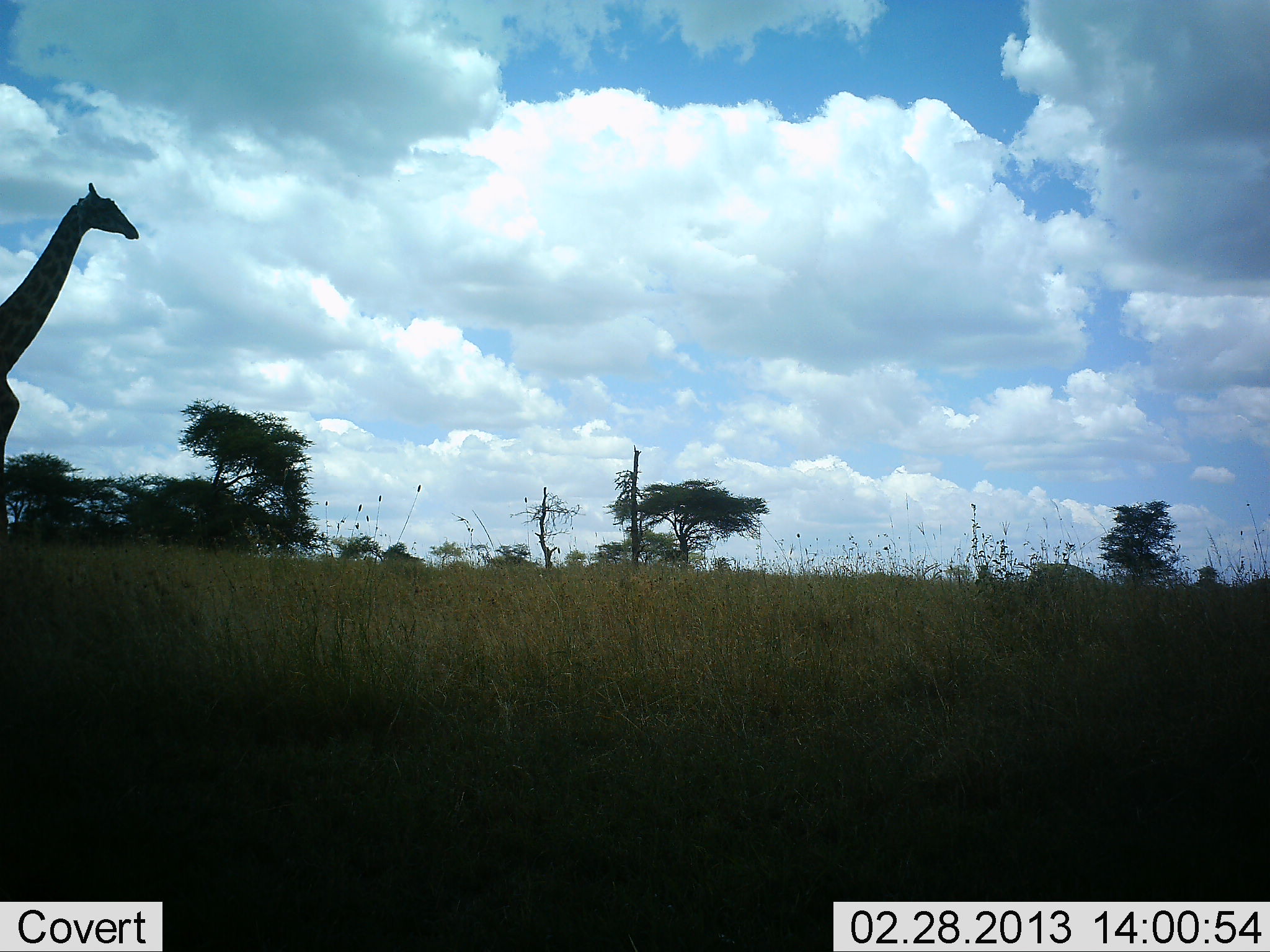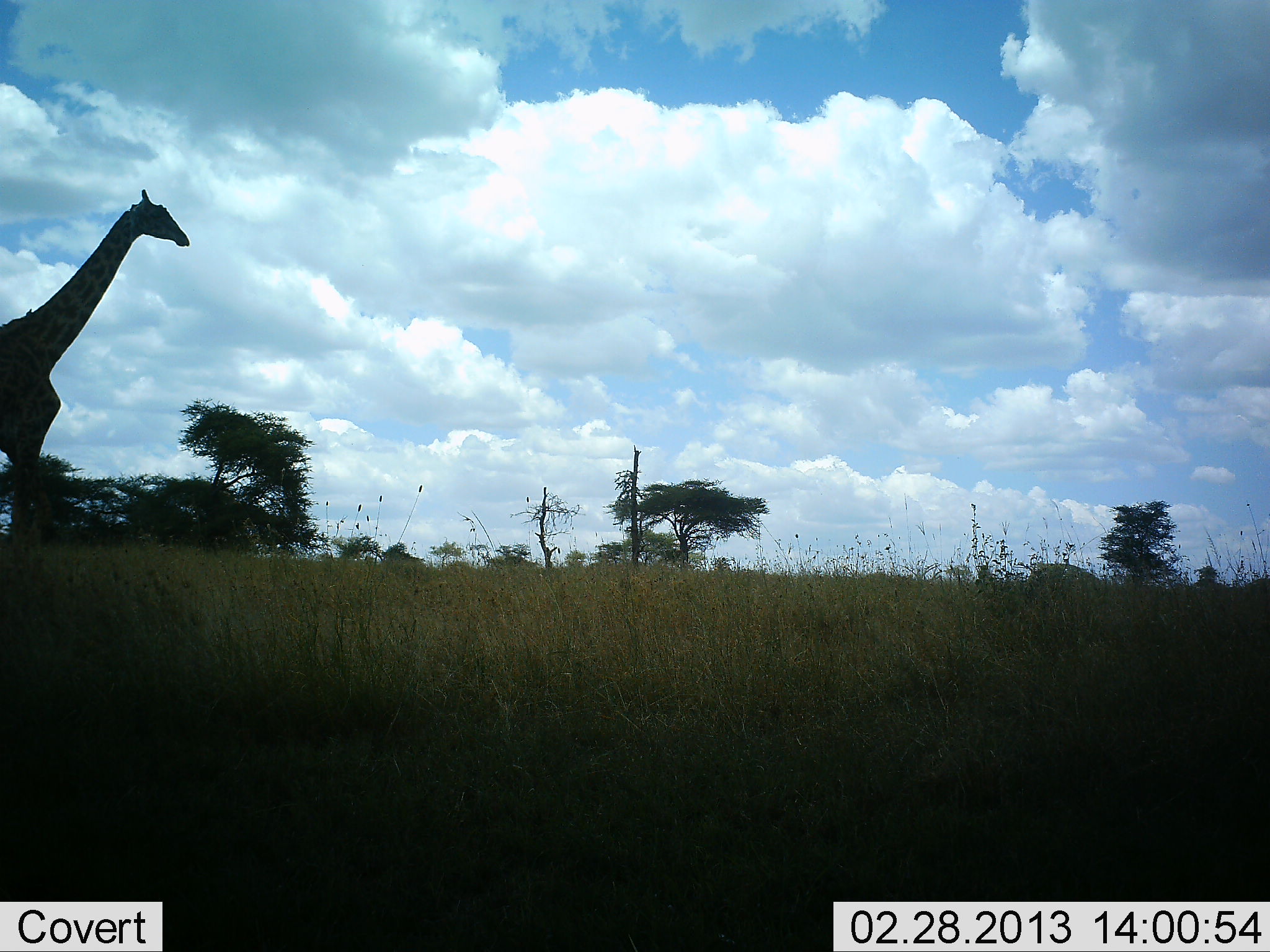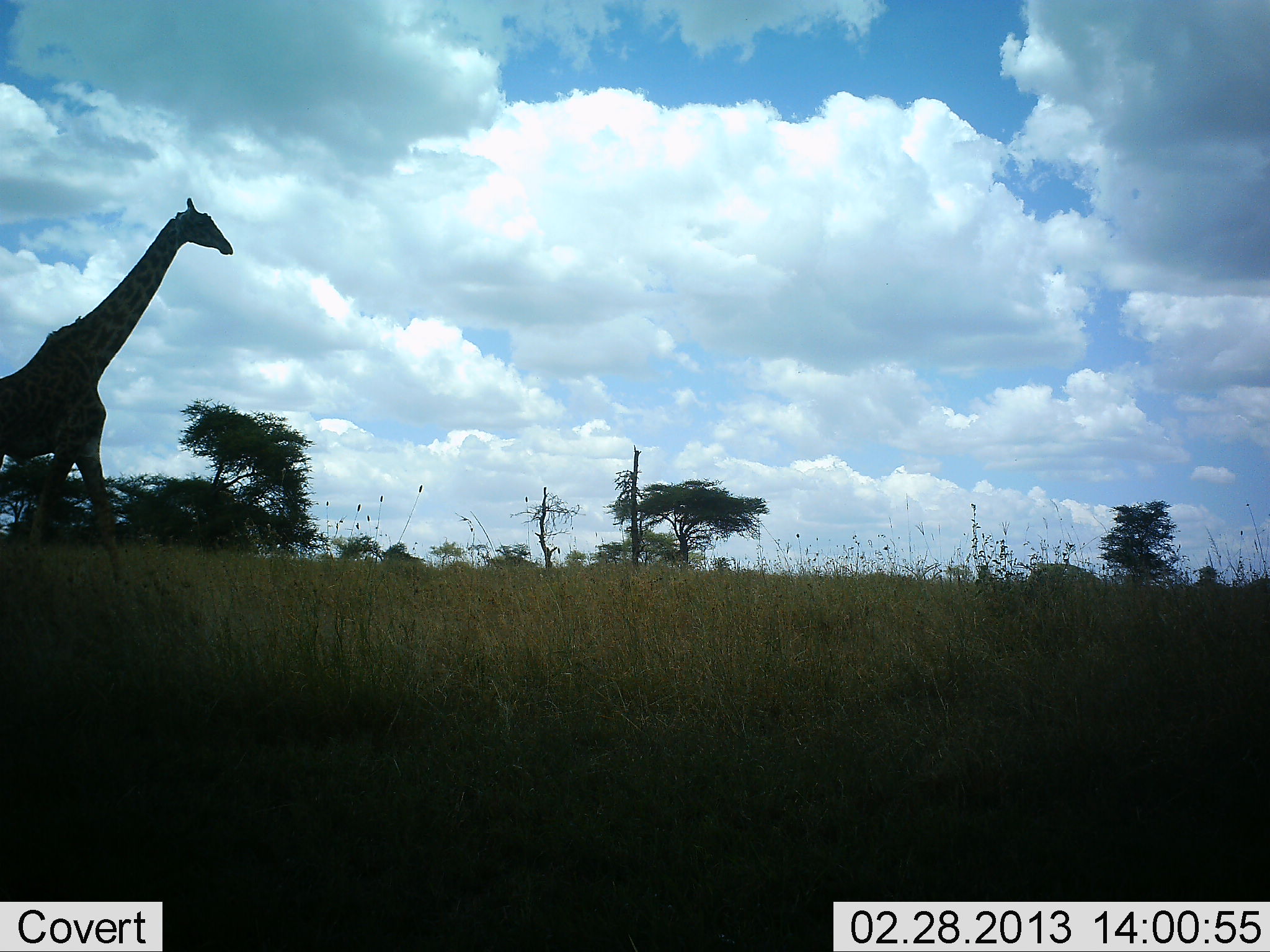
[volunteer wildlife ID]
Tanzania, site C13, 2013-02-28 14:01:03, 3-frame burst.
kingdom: Animalia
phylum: Chordata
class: Mammalia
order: Artiodactyla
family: Giraffidae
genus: Giraffa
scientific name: Giraffa camelopardalis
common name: giraffe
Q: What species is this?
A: Giraffe (Giraffa camelopardalis).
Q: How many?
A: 1.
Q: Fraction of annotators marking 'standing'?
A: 0%.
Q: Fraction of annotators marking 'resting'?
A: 0%.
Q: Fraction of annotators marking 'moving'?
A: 100%.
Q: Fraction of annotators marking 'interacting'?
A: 0%.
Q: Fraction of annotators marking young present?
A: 0%.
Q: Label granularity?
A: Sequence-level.